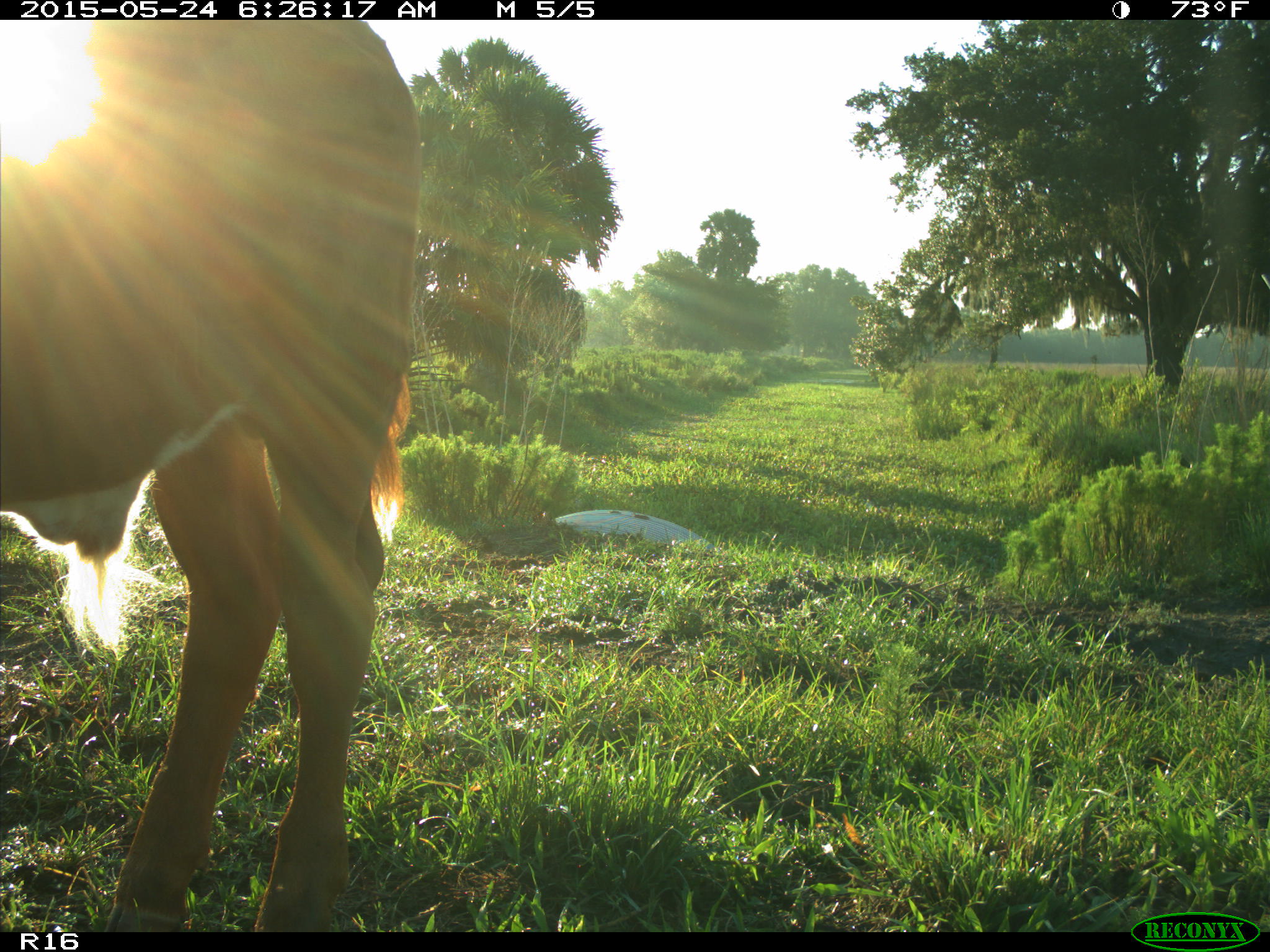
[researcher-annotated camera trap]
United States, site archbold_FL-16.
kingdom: Animalia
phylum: Chordata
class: Mammalia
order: Artiodactyla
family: Bovidae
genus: Bos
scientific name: Bos taurus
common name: domestic cow